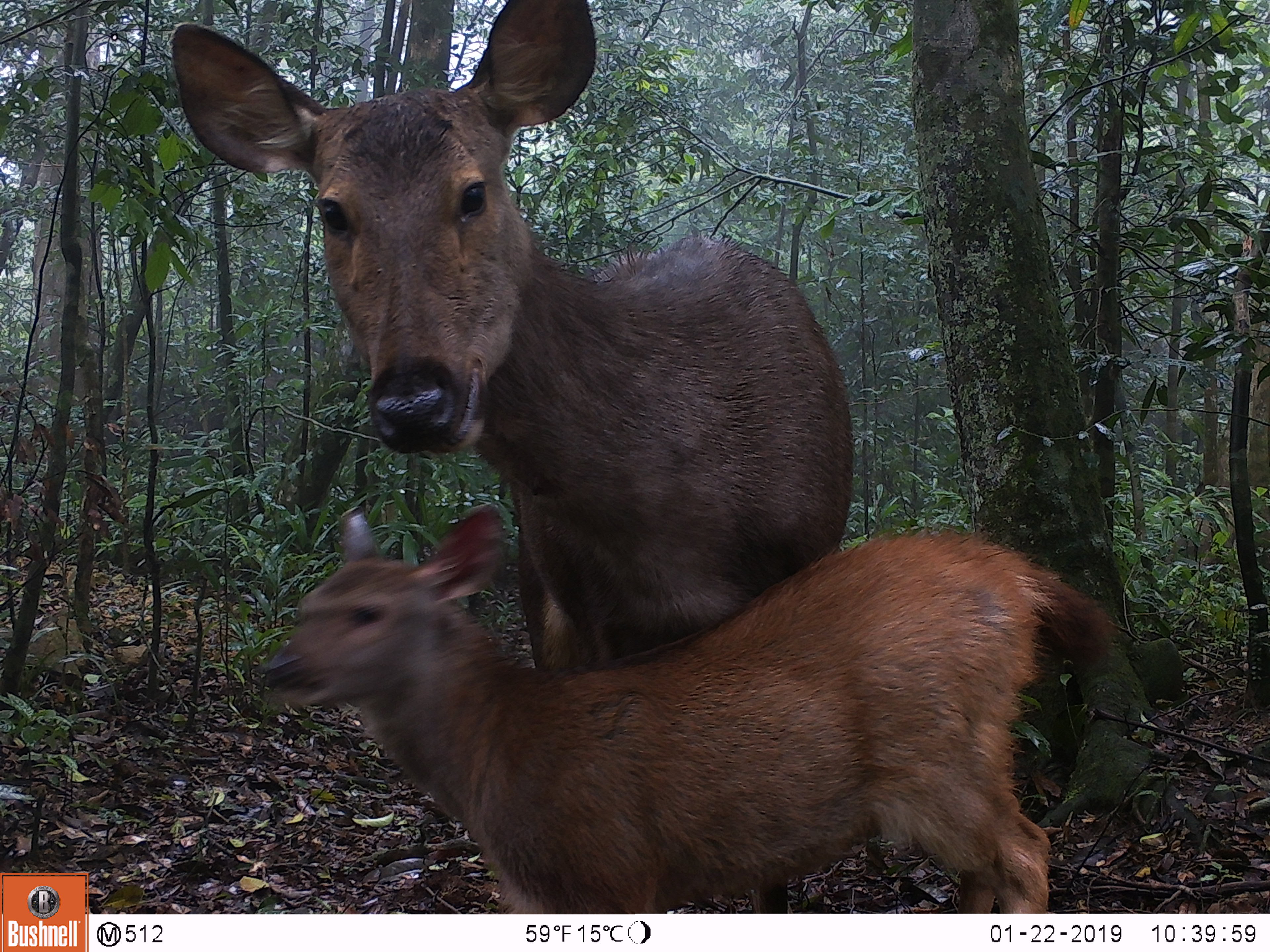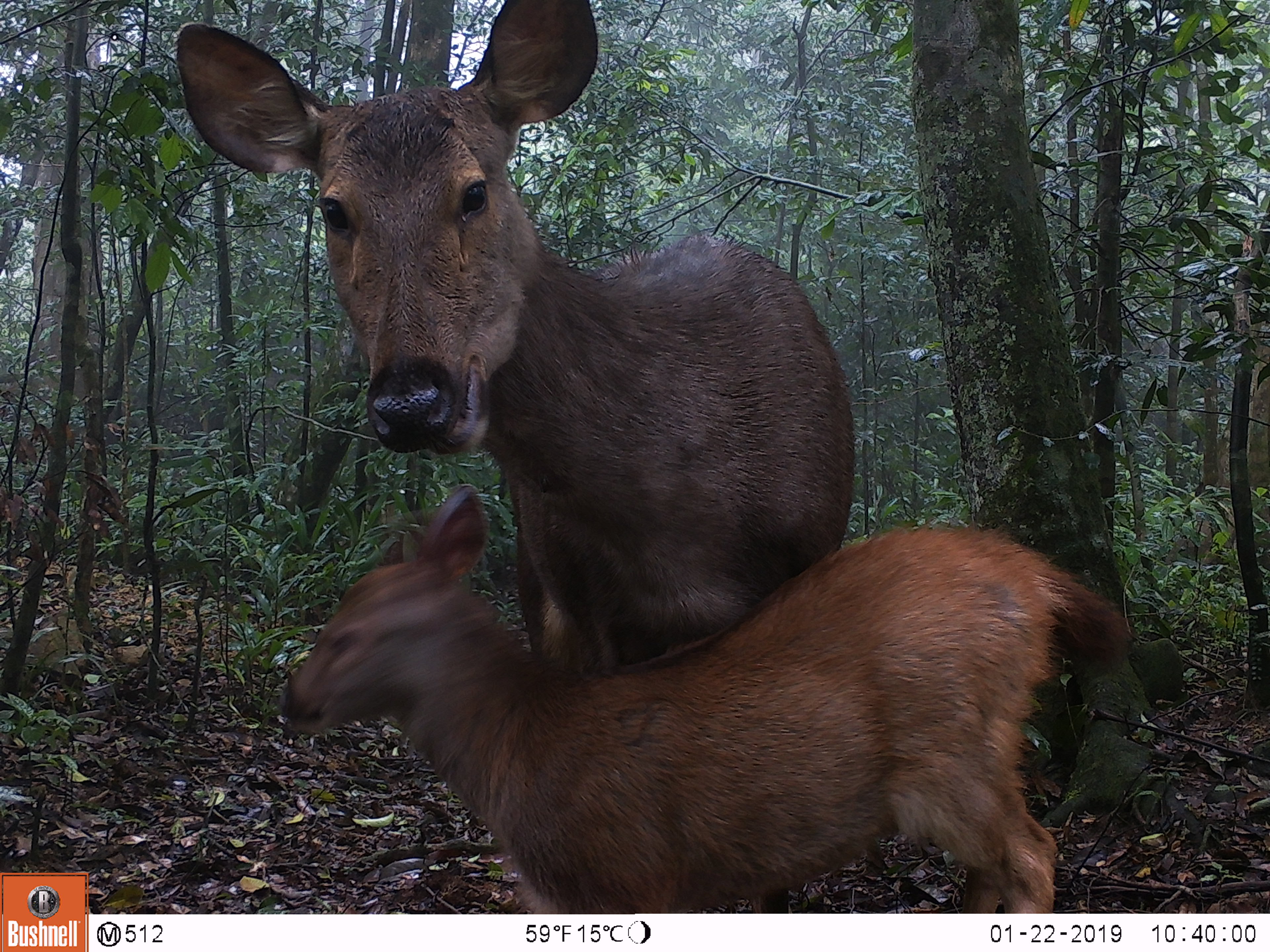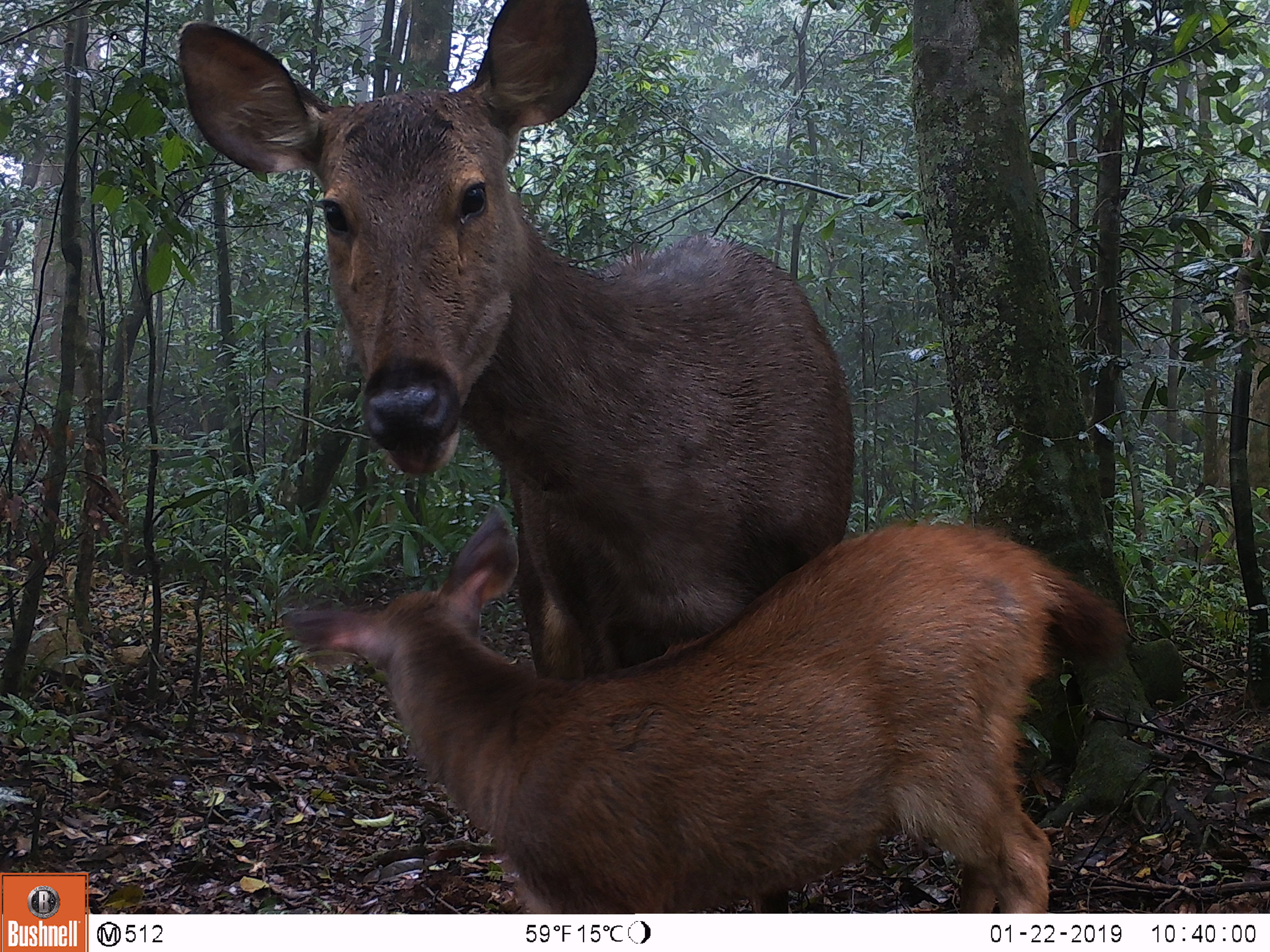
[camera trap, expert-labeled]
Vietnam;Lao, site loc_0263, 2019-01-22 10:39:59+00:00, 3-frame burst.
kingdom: Animalia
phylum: Chordata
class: Mammalia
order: Artiodactyla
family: Cervidae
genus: Rusa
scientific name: Rusa unicolor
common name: sambar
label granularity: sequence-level